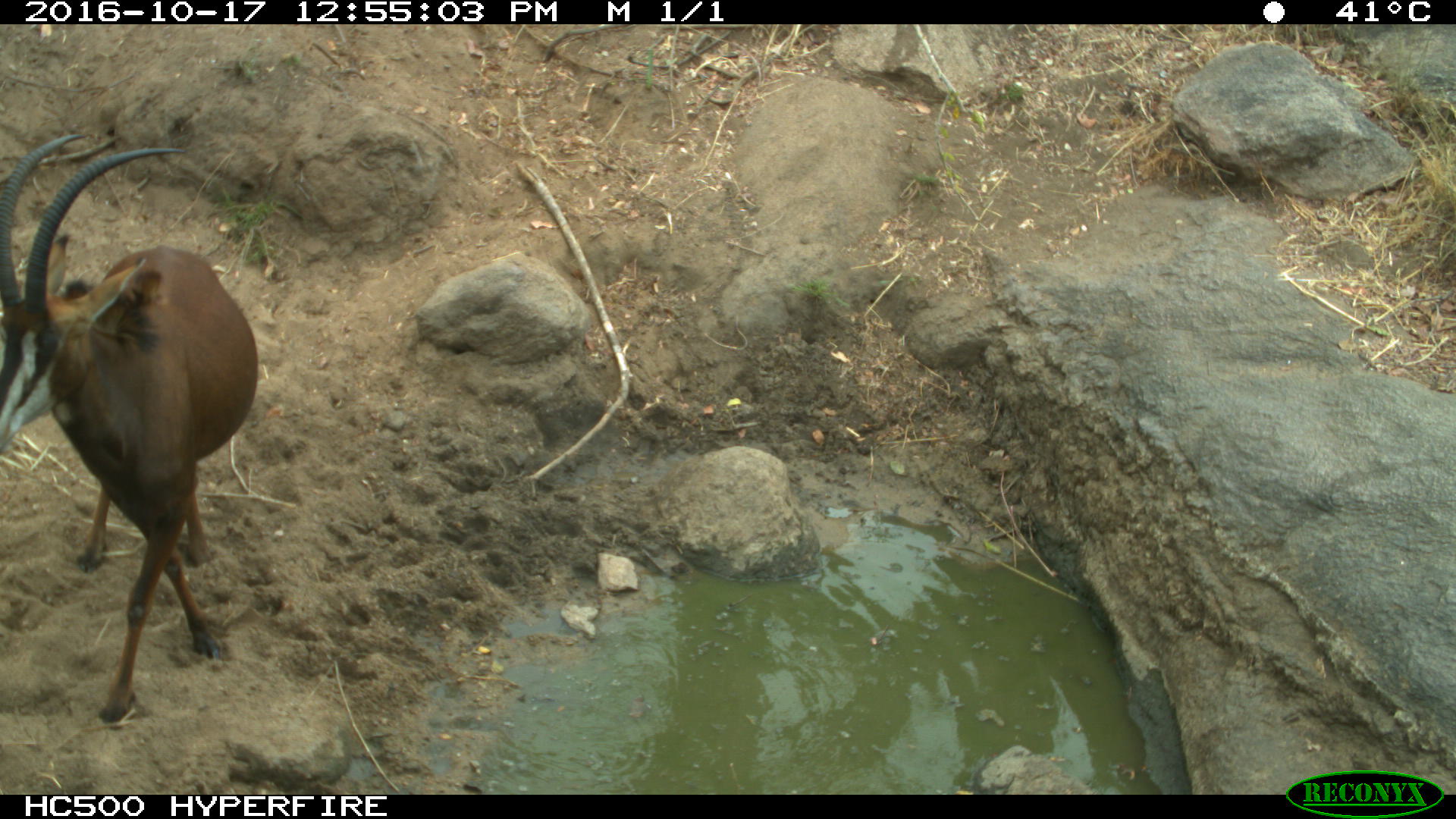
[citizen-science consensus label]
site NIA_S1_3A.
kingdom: Animalia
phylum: Chordata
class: Mammalia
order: Artiodactyla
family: Bovidae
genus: Hippotragus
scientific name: Hippotragus niger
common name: sable antelope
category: sable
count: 1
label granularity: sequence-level